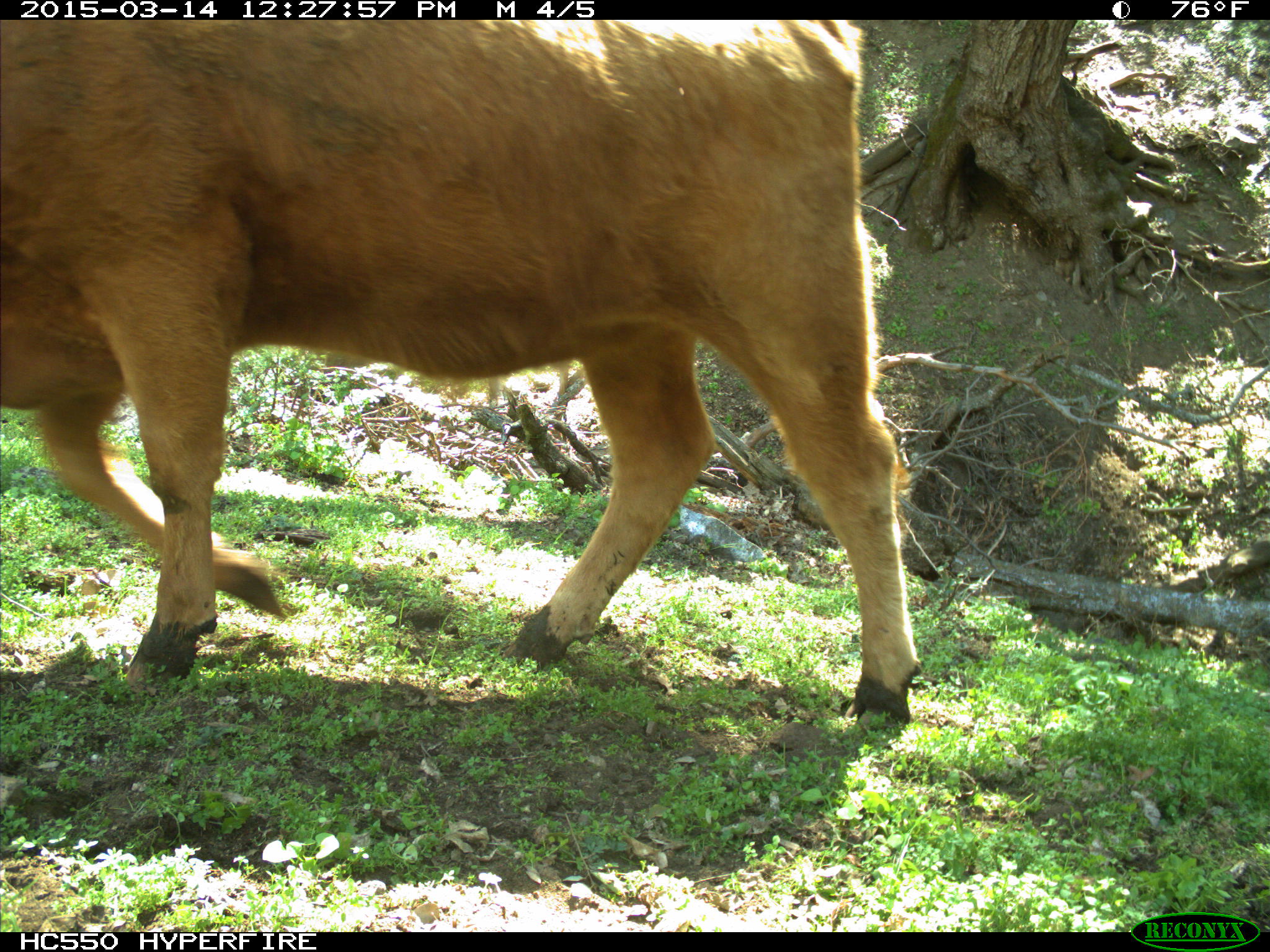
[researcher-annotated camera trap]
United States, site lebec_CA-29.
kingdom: Animalia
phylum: Chordata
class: Mammalia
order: Artiodactyla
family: Bovidae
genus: Bos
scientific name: Bos taurus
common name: domestic cow